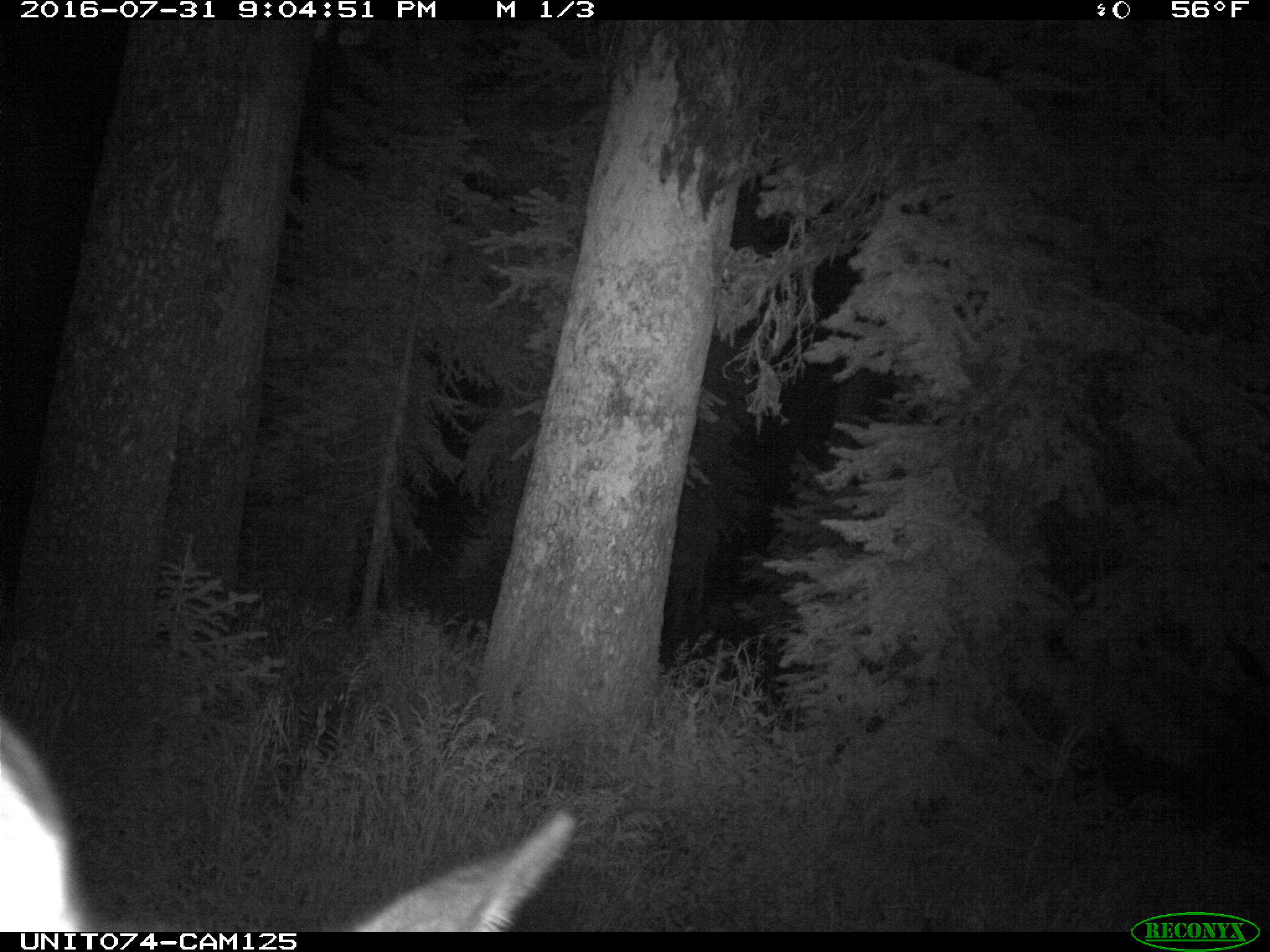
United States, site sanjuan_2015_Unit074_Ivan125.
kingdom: Animalia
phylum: Chordata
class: Mammalia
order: Artiodactyla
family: Cervidae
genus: Cervus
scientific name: Cervus elaphus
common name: red deer